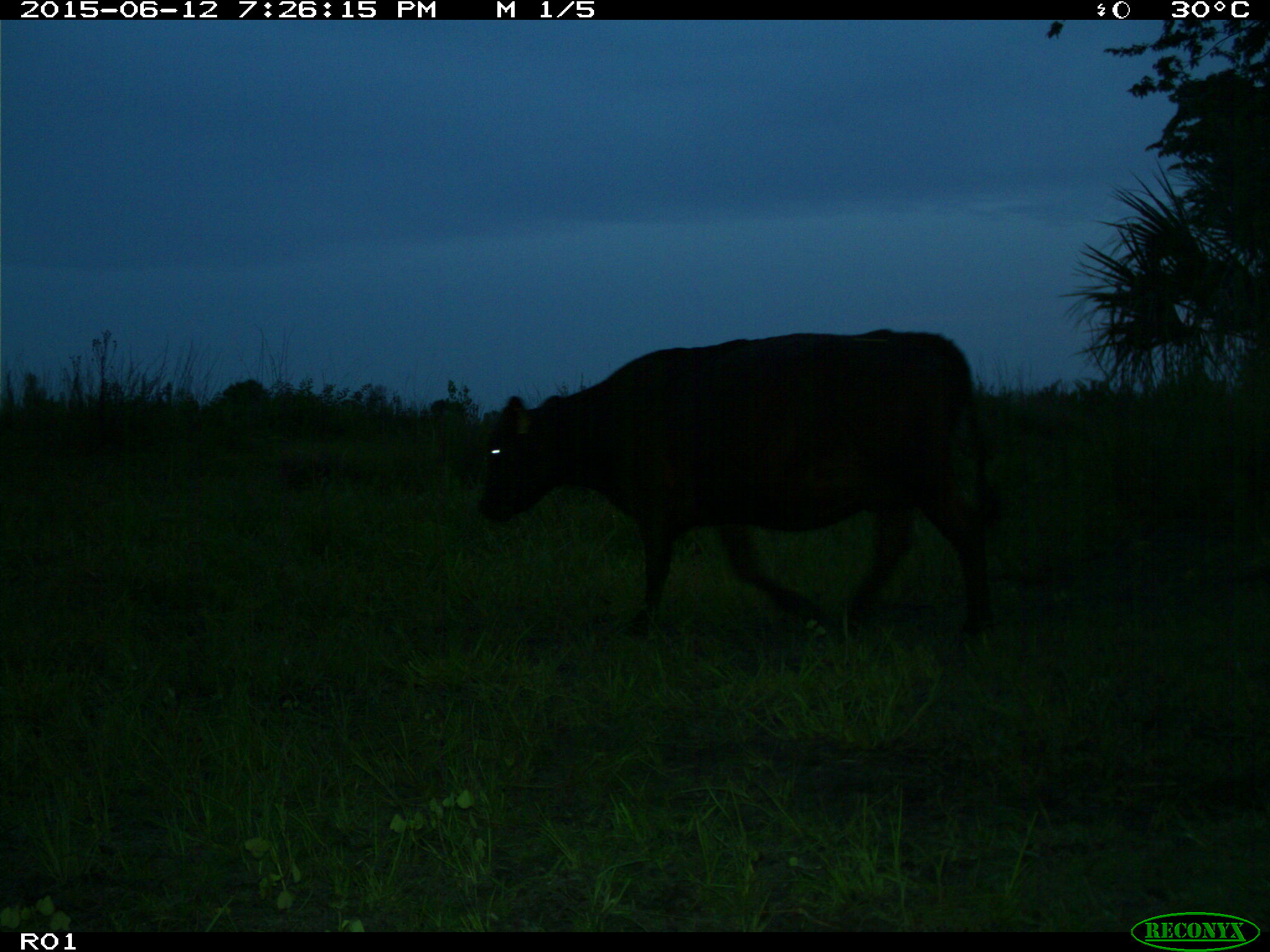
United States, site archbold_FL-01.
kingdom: Animalia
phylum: Chordata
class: Mammalia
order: Artiodactyla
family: Bovidae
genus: Bos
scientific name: Bos taurus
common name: domestic cow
Bos taurus (domestic cow).